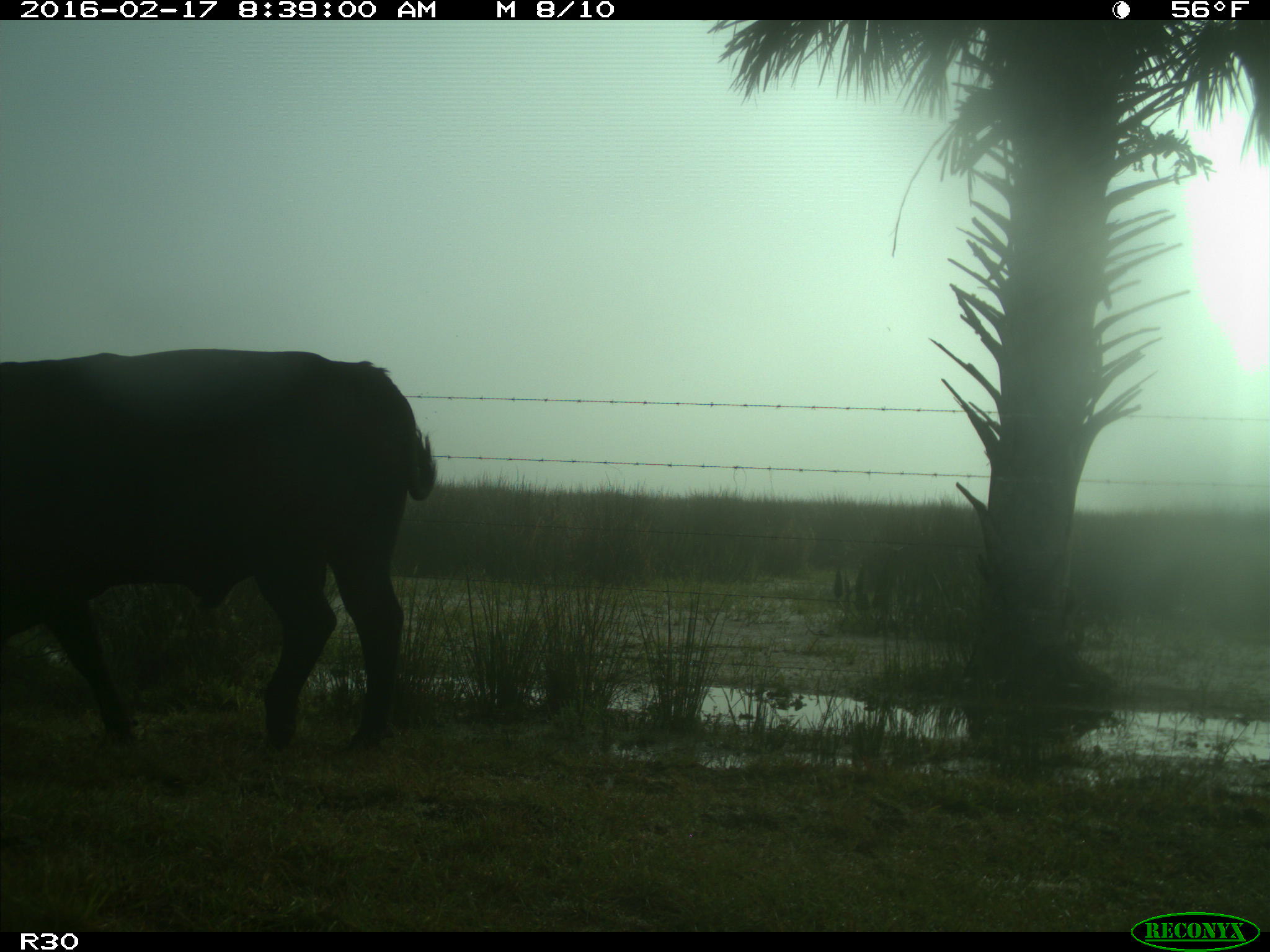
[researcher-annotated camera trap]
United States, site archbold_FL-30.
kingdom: Animalia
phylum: Chordata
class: Mammalia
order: Artiodactyla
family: Bovidae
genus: Bos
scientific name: Bos taurus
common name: domestic cow